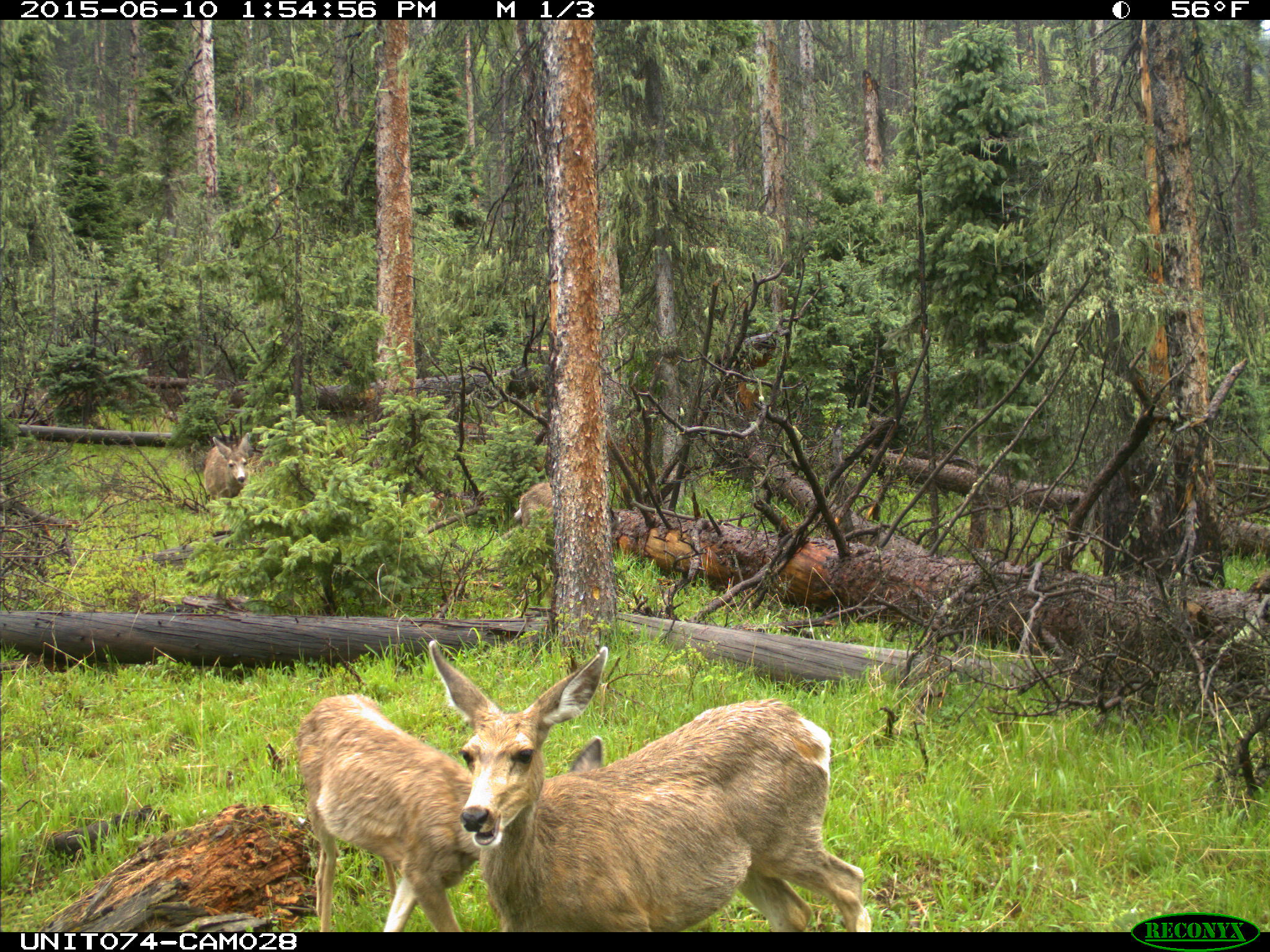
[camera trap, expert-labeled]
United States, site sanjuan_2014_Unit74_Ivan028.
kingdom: Animalia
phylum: Chordata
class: Mammalia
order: Artiodactyla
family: Cervidae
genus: Odocoileus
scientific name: Odocoileus hemionus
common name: mule deer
Odocoileus hemionus (mule deer).